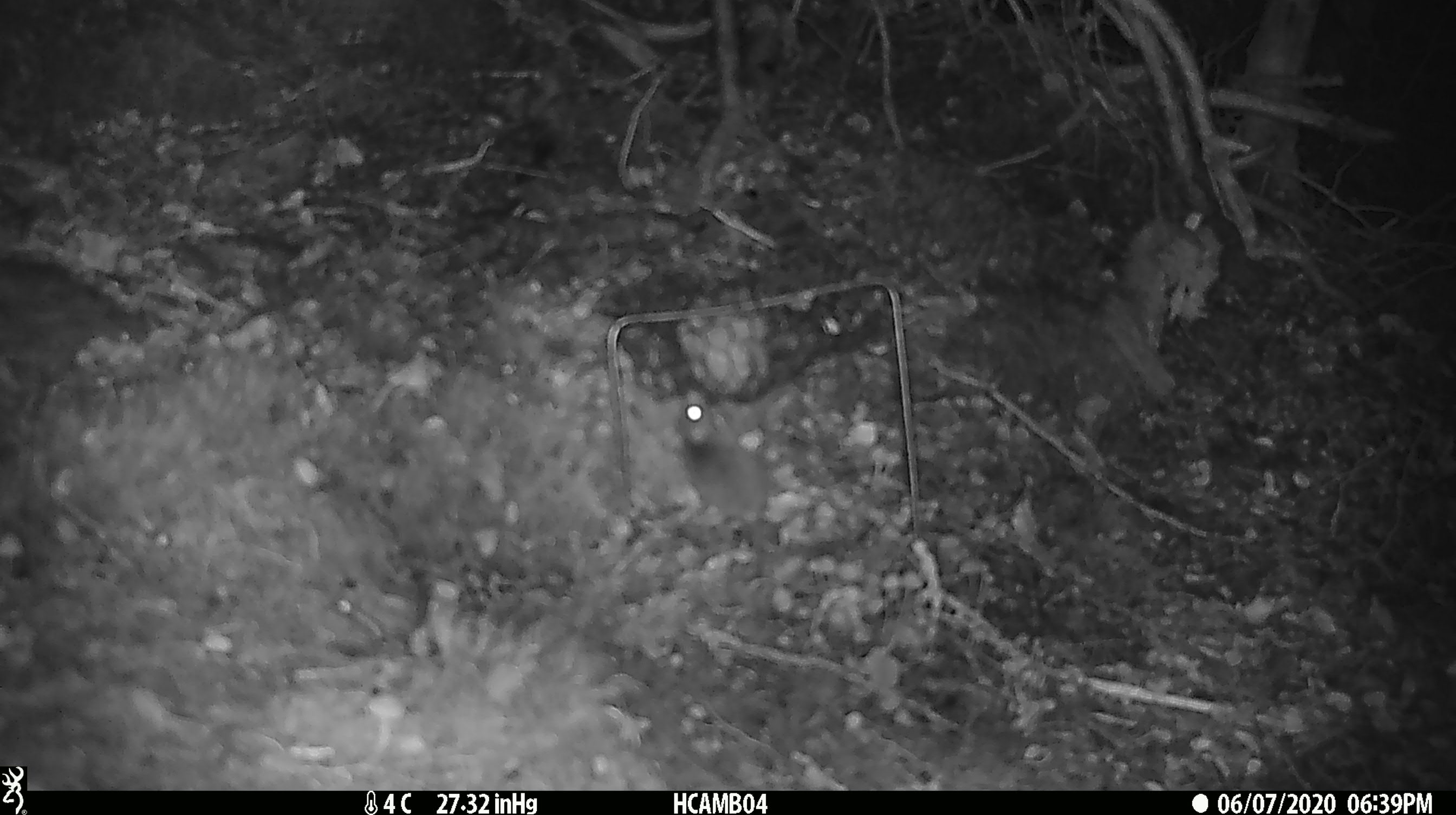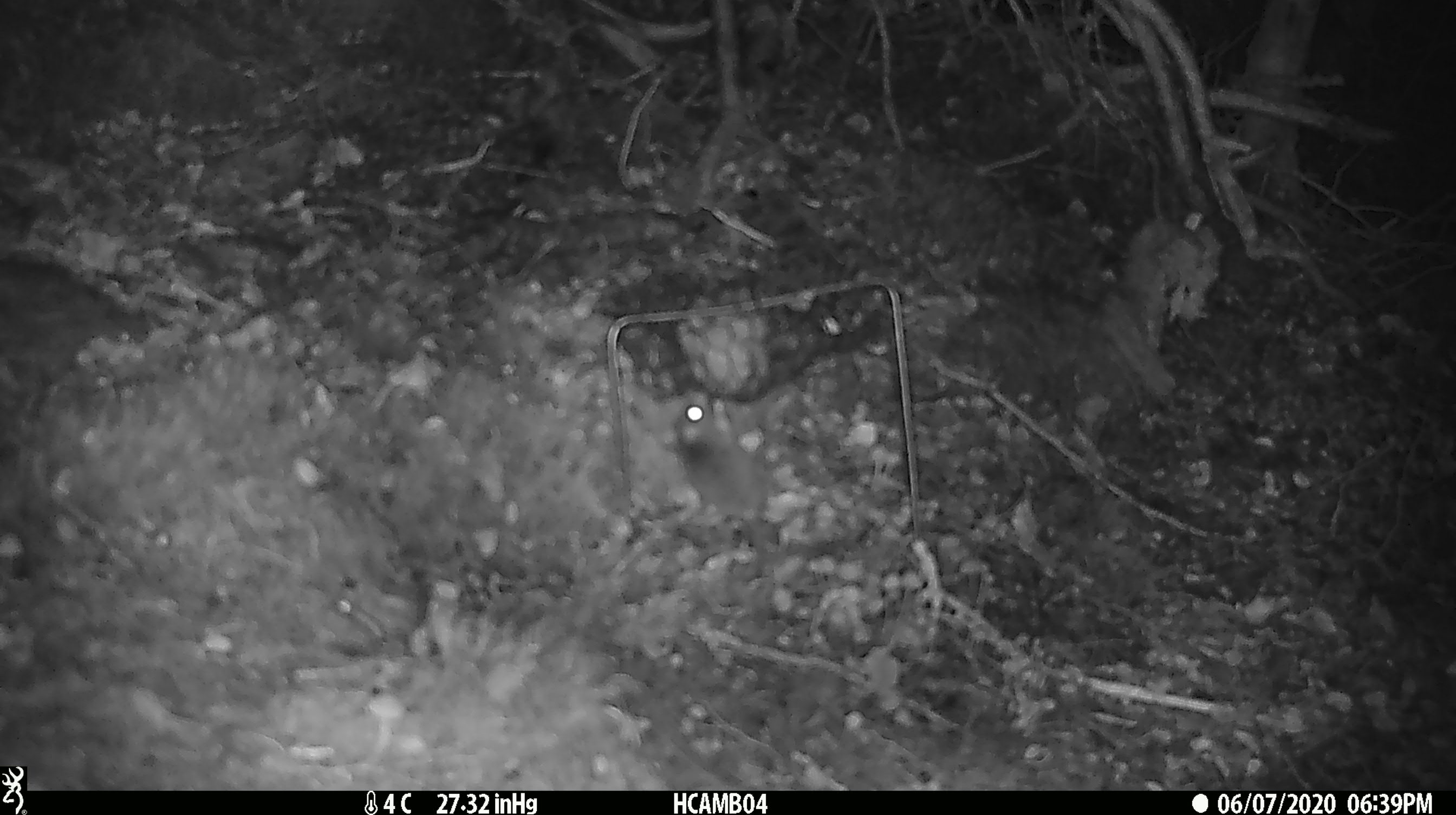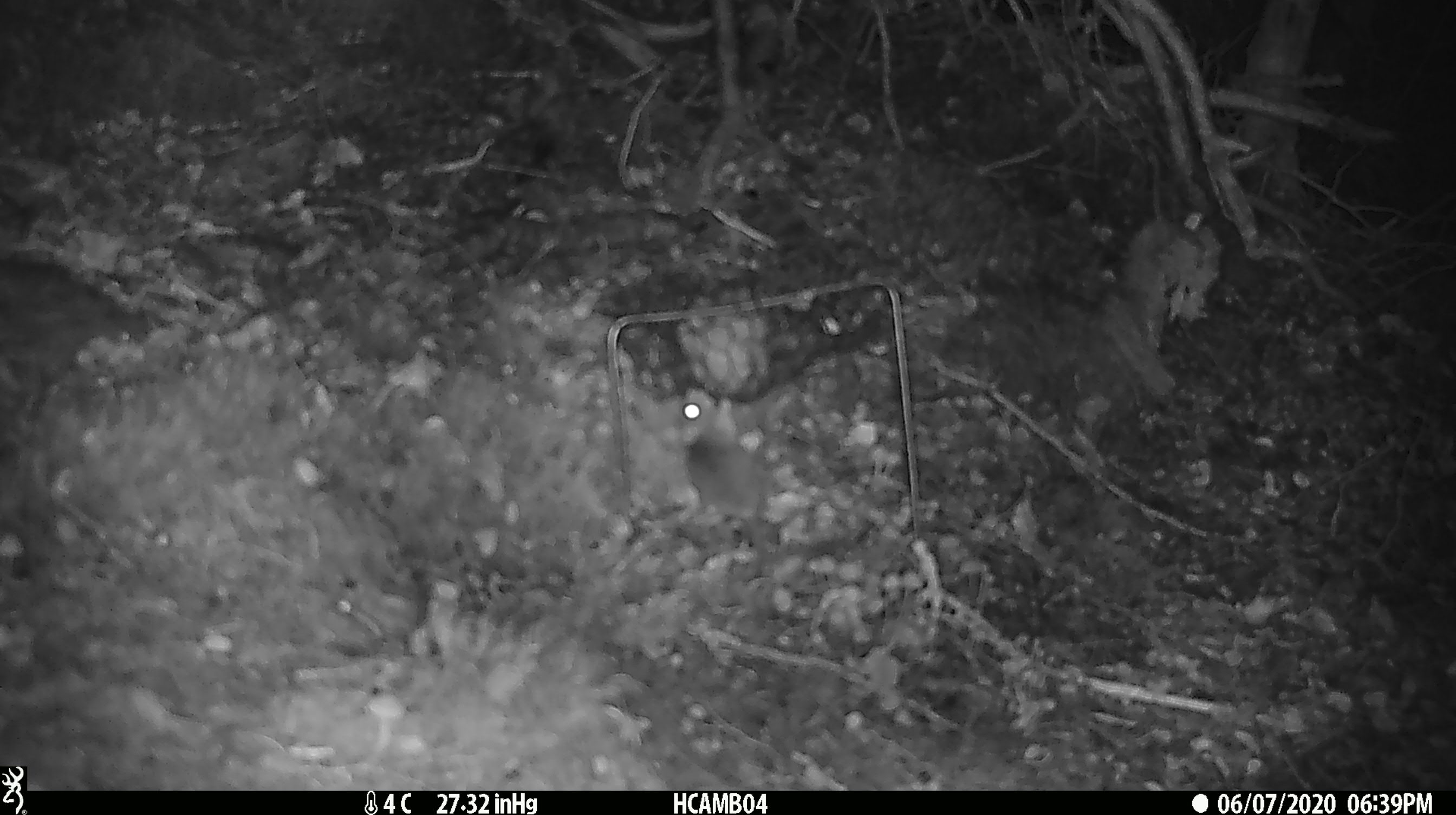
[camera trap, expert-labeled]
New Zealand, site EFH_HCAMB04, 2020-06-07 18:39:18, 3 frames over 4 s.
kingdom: Animalia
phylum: Chordata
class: Mammalia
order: Rodentia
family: Muridae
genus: Mus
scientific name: Mus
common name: mouse